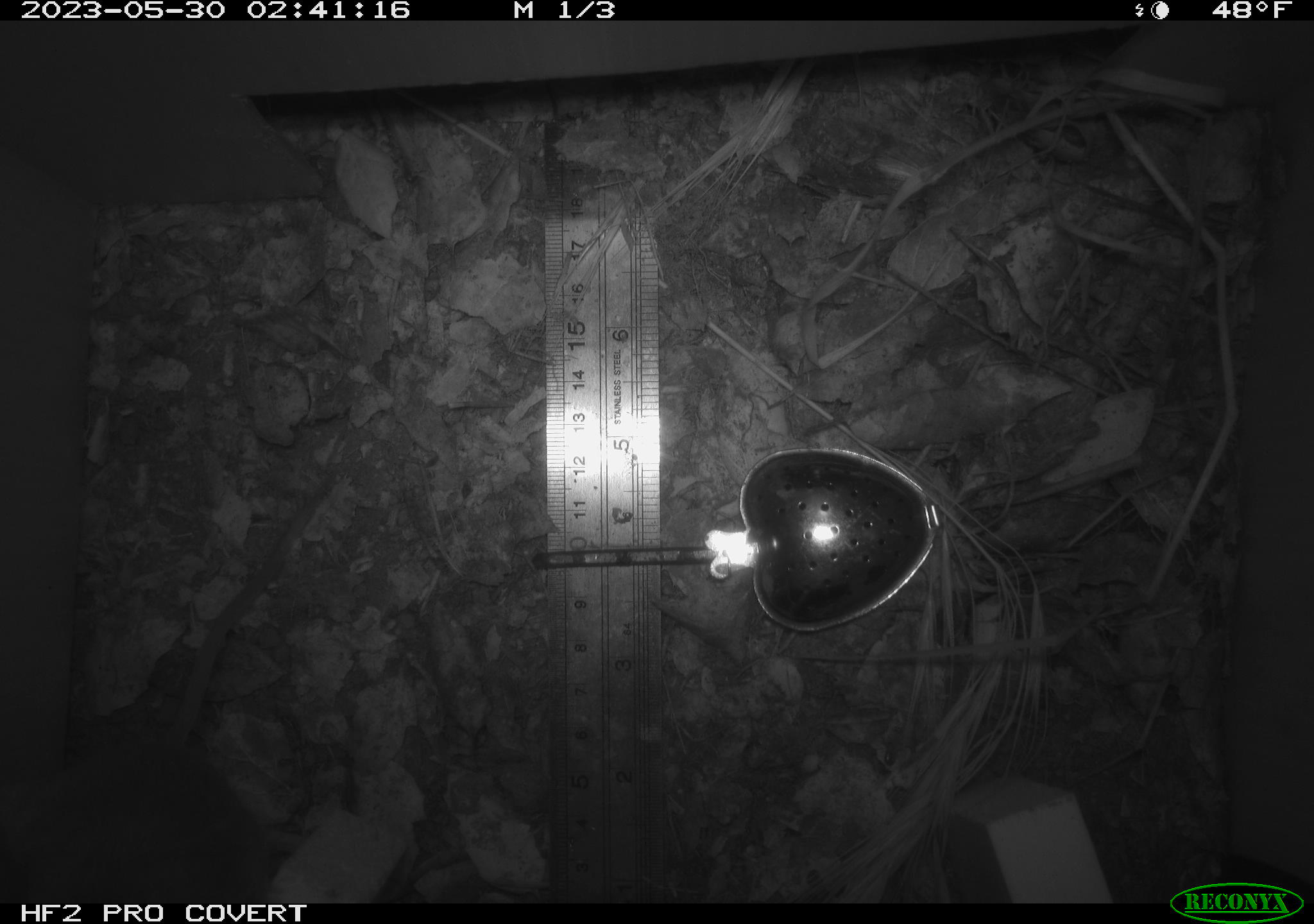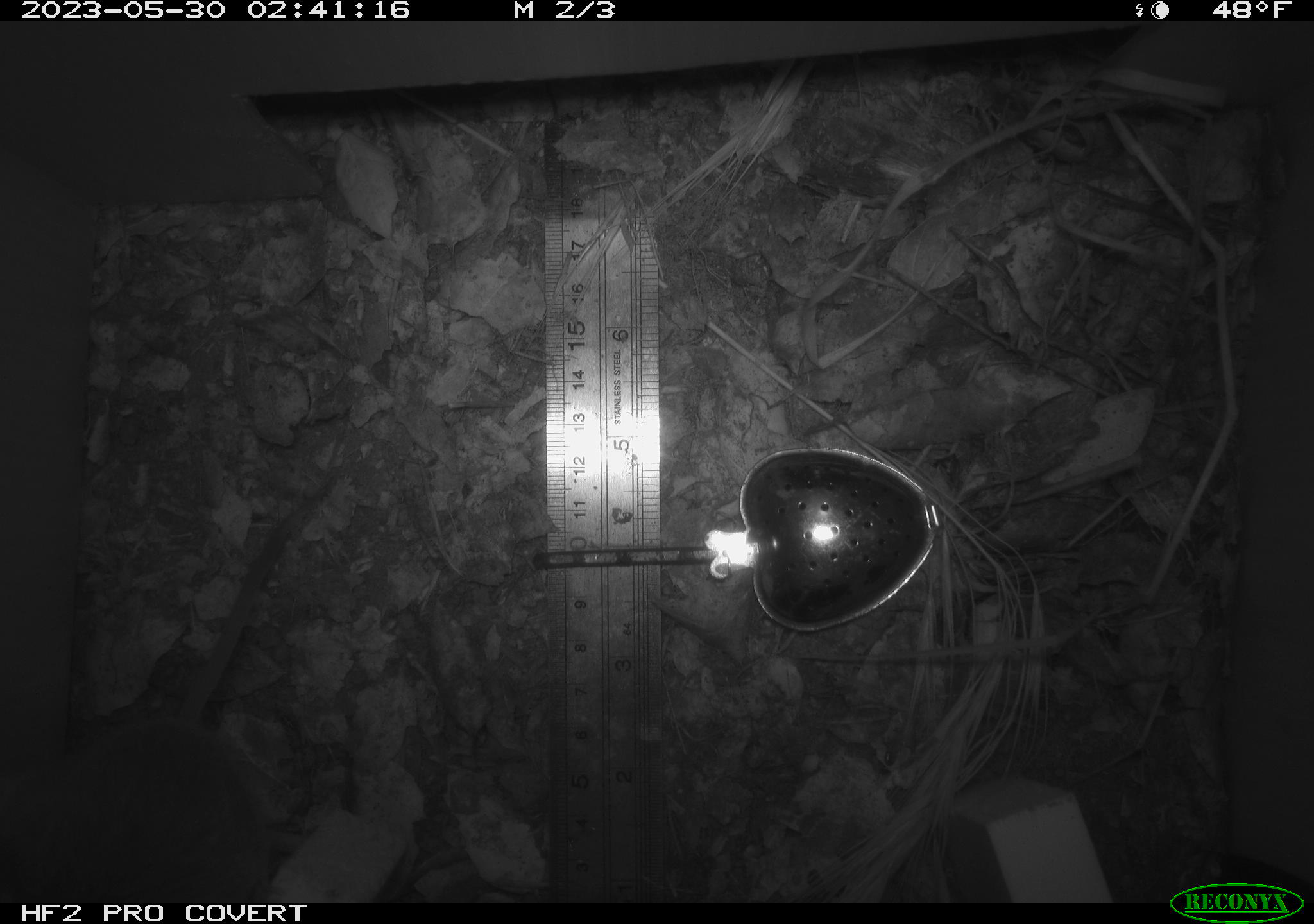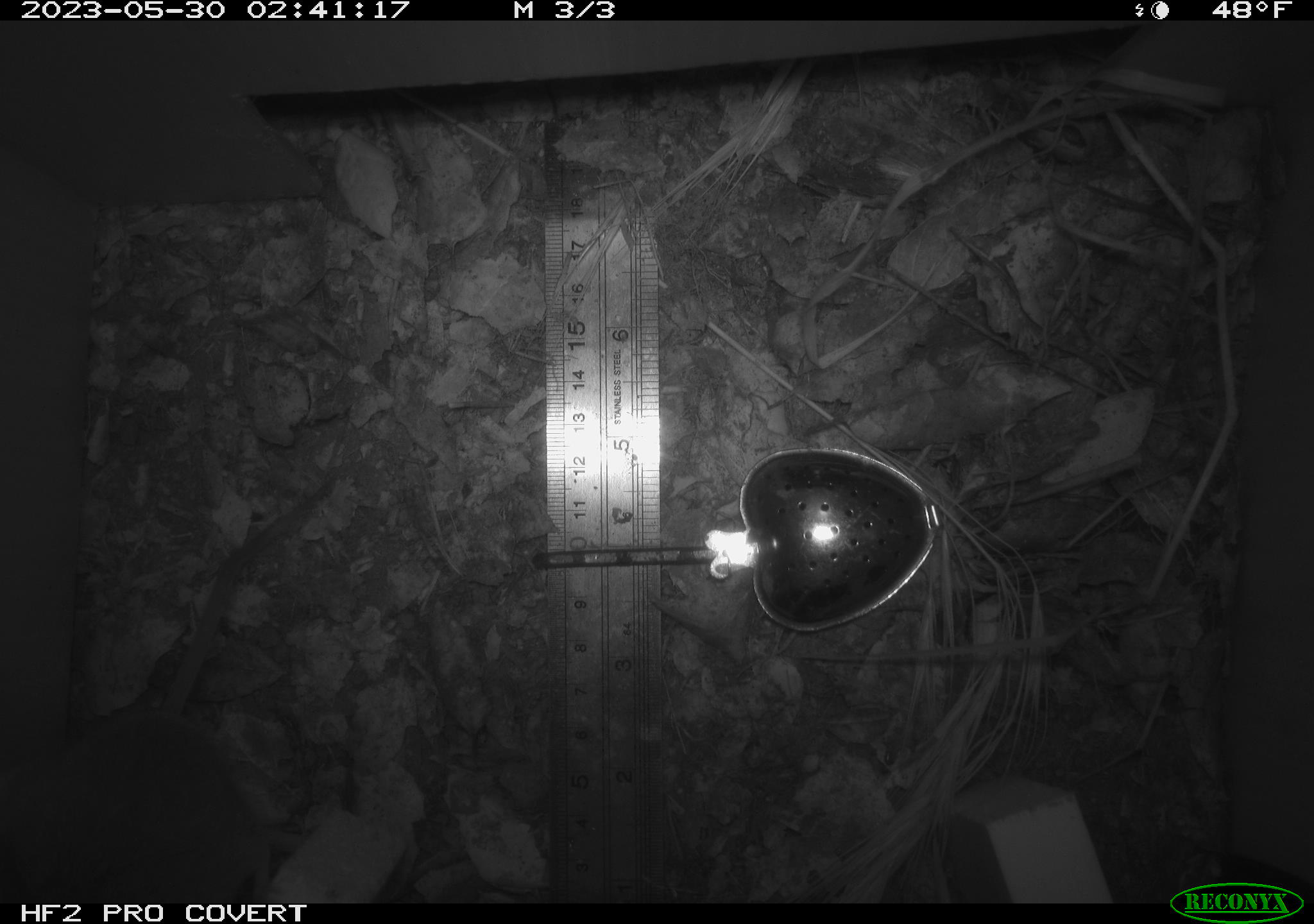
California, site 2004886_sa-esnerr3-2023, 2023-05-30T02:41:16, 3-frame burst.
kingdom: Animalia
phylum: Chordata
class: Mammalia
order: Rodentia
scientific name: Rodentia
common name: mouse species